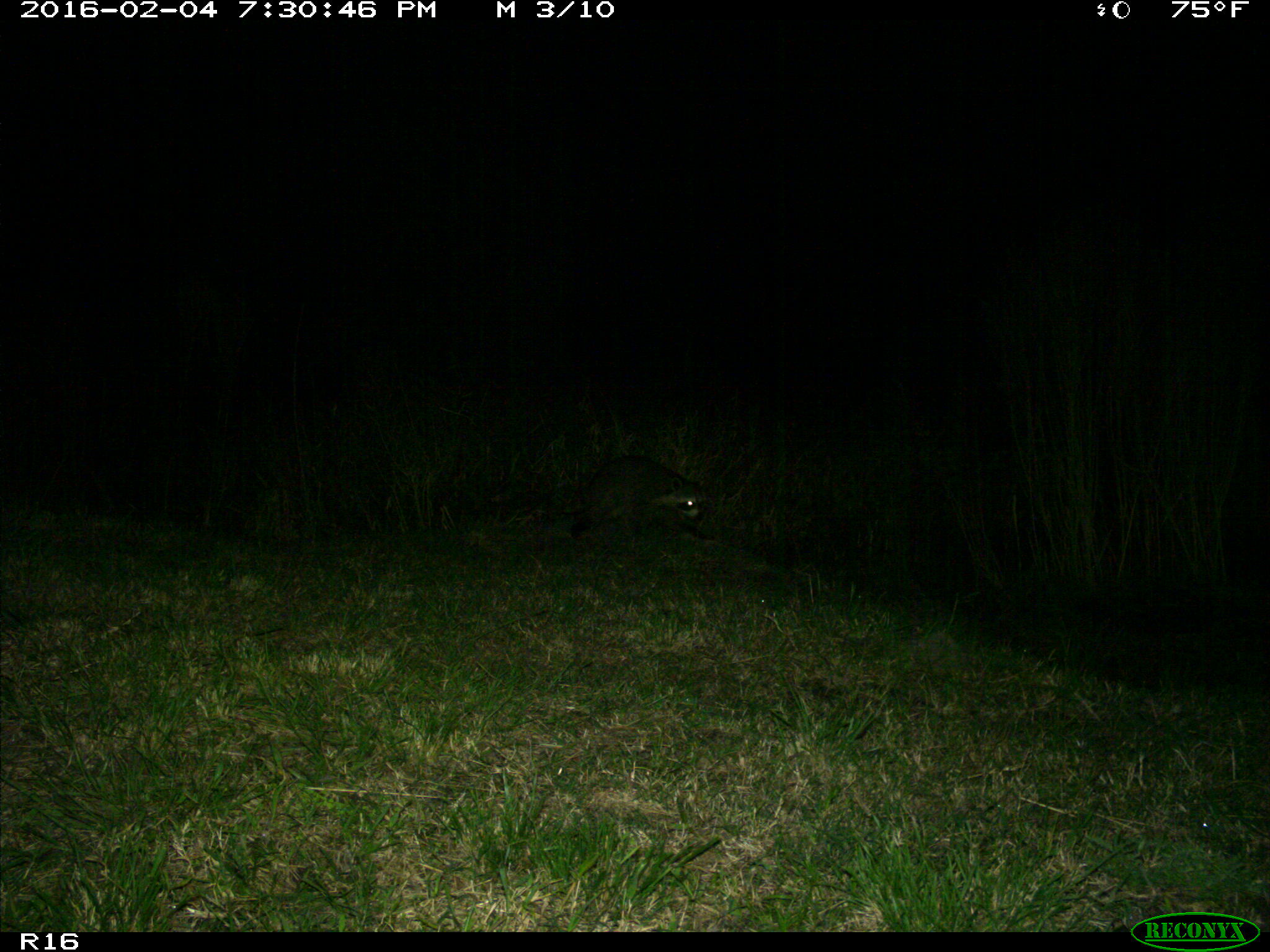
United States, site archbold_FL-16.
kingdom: Animalia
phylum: Chordata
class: Mammalia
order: Carnivora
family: Procyonidae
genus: Procyon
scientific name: Procyon lotor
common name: common raccoon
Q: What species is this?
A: Procyon lotor (common raccoon).